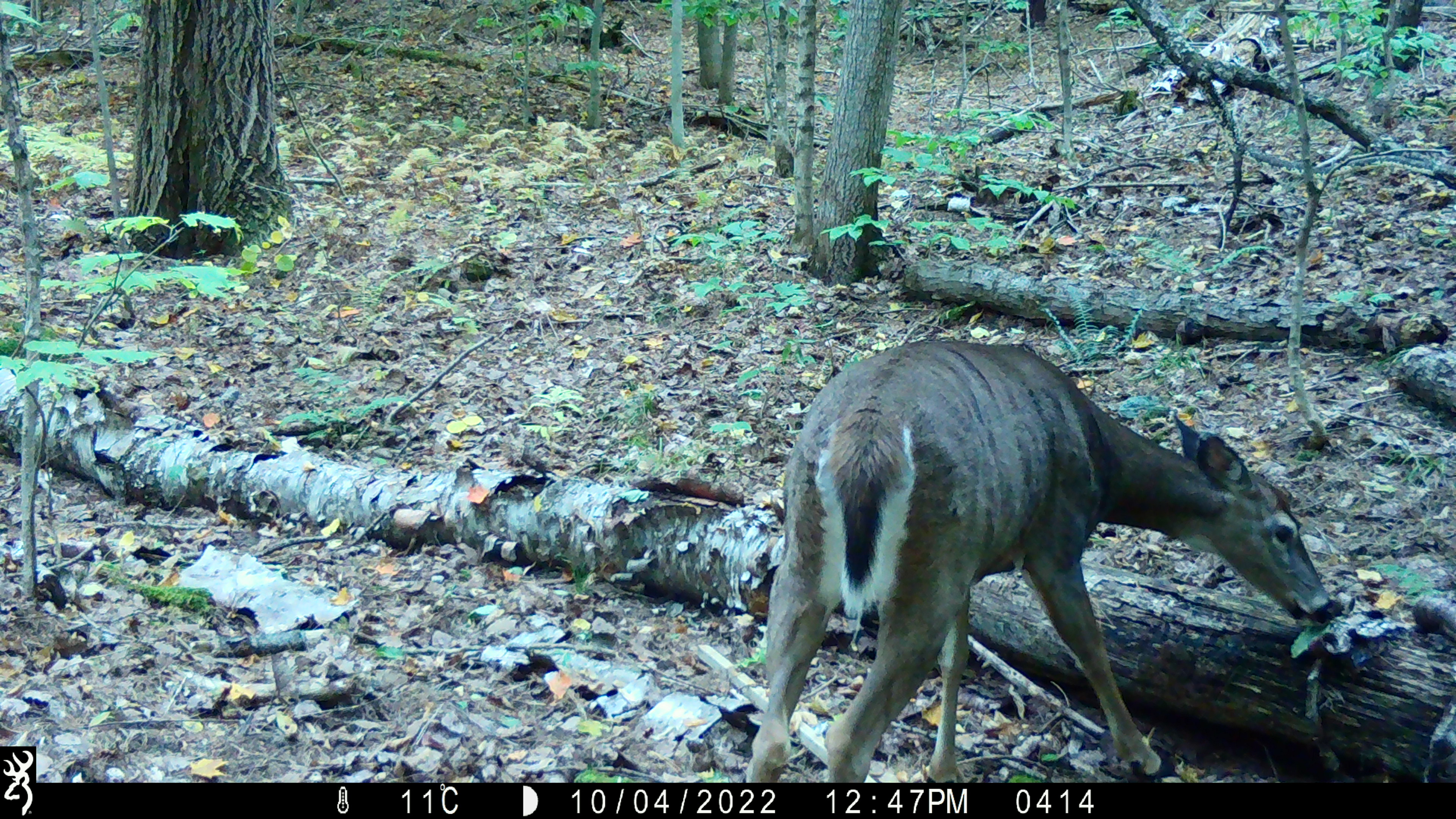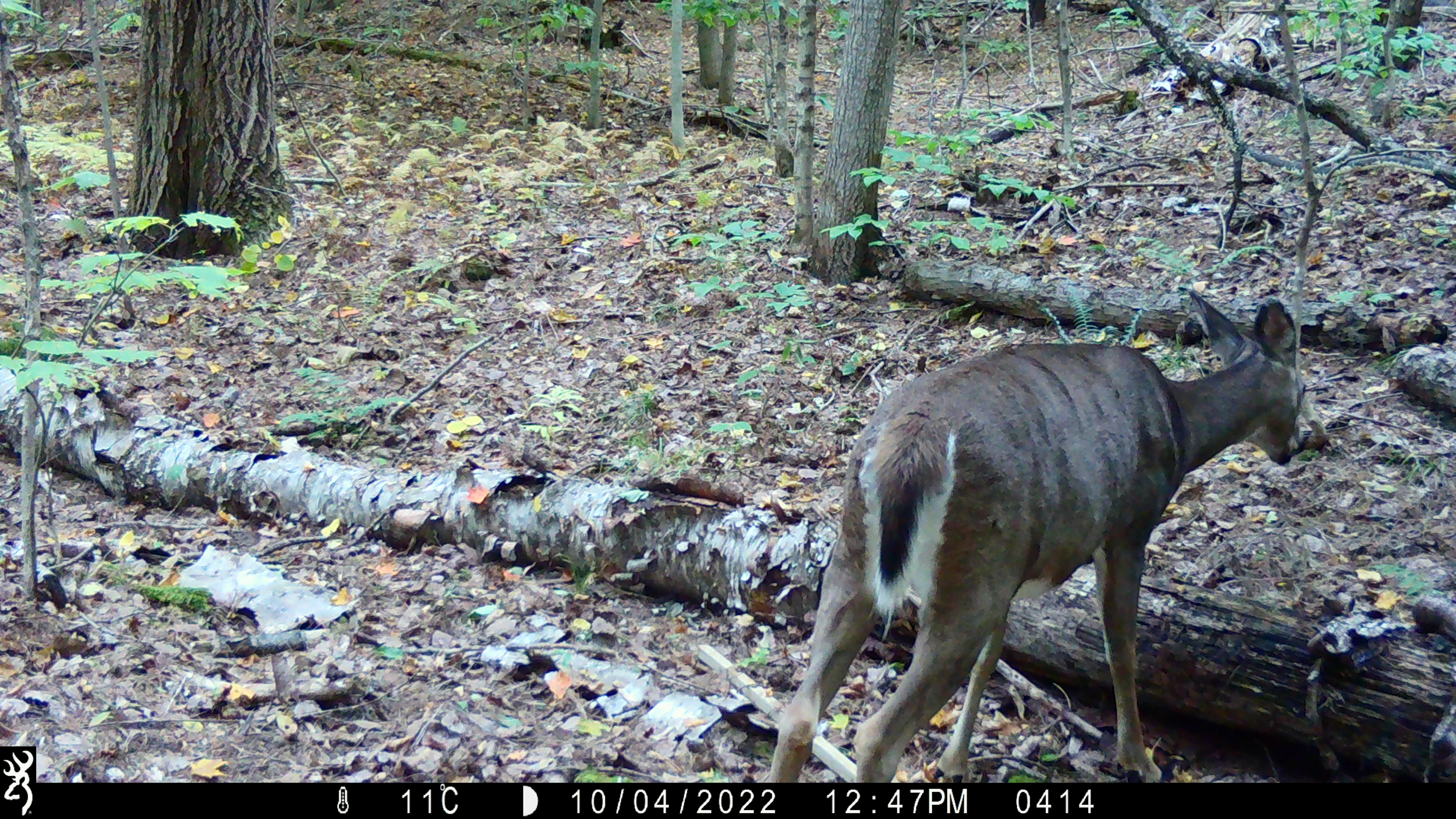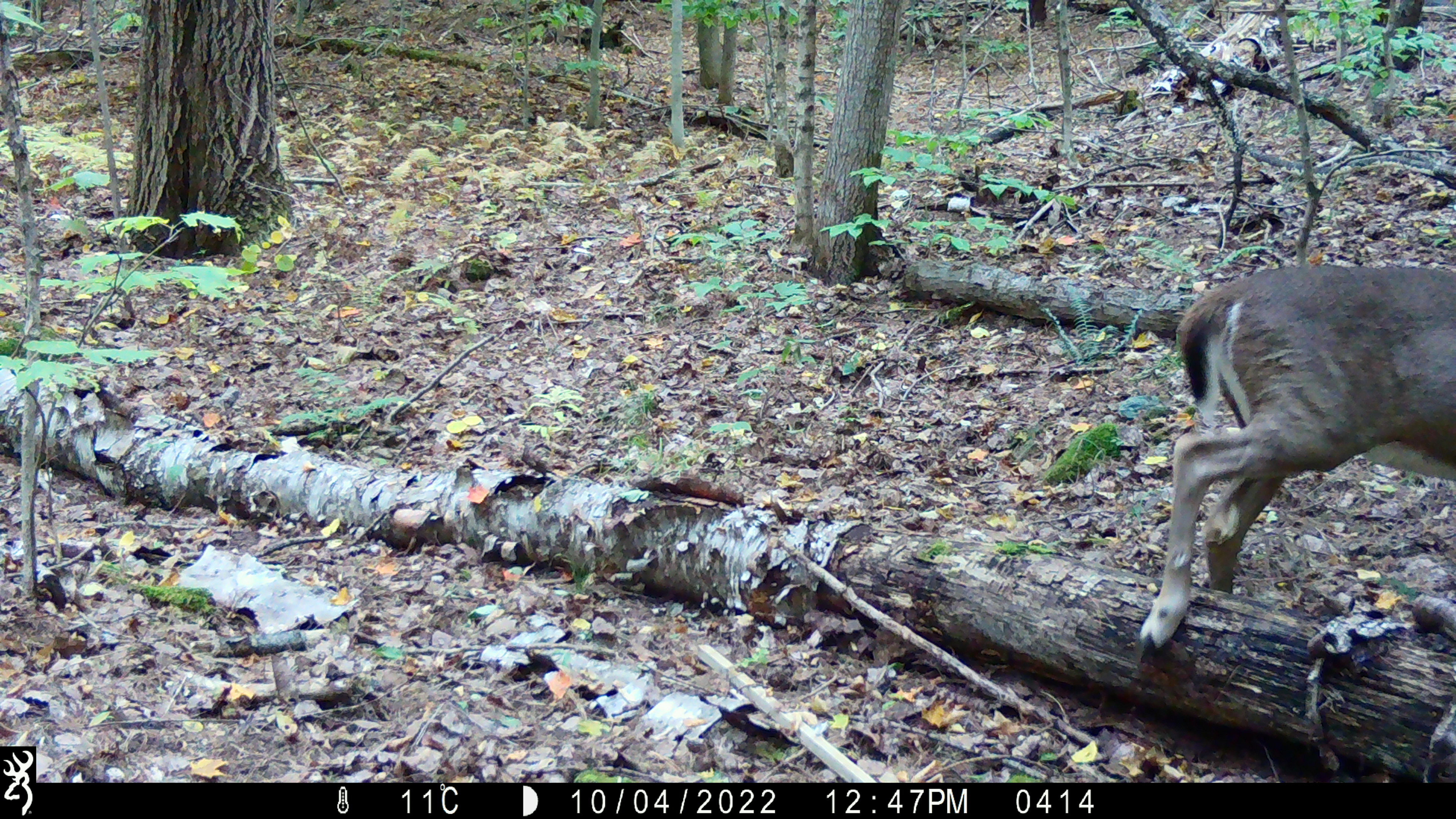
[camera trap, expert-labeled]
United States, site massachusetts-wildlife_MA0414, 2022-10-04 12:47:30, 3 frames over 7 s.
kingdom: Animalia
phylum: Chordata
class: Mammalia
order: Artiodactyla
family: Cervidae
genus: Odocoileus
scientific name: Odocoileus virginianus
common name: white-tailed deer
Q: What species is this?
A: White-tailed deer (Odocoileus virginianus).